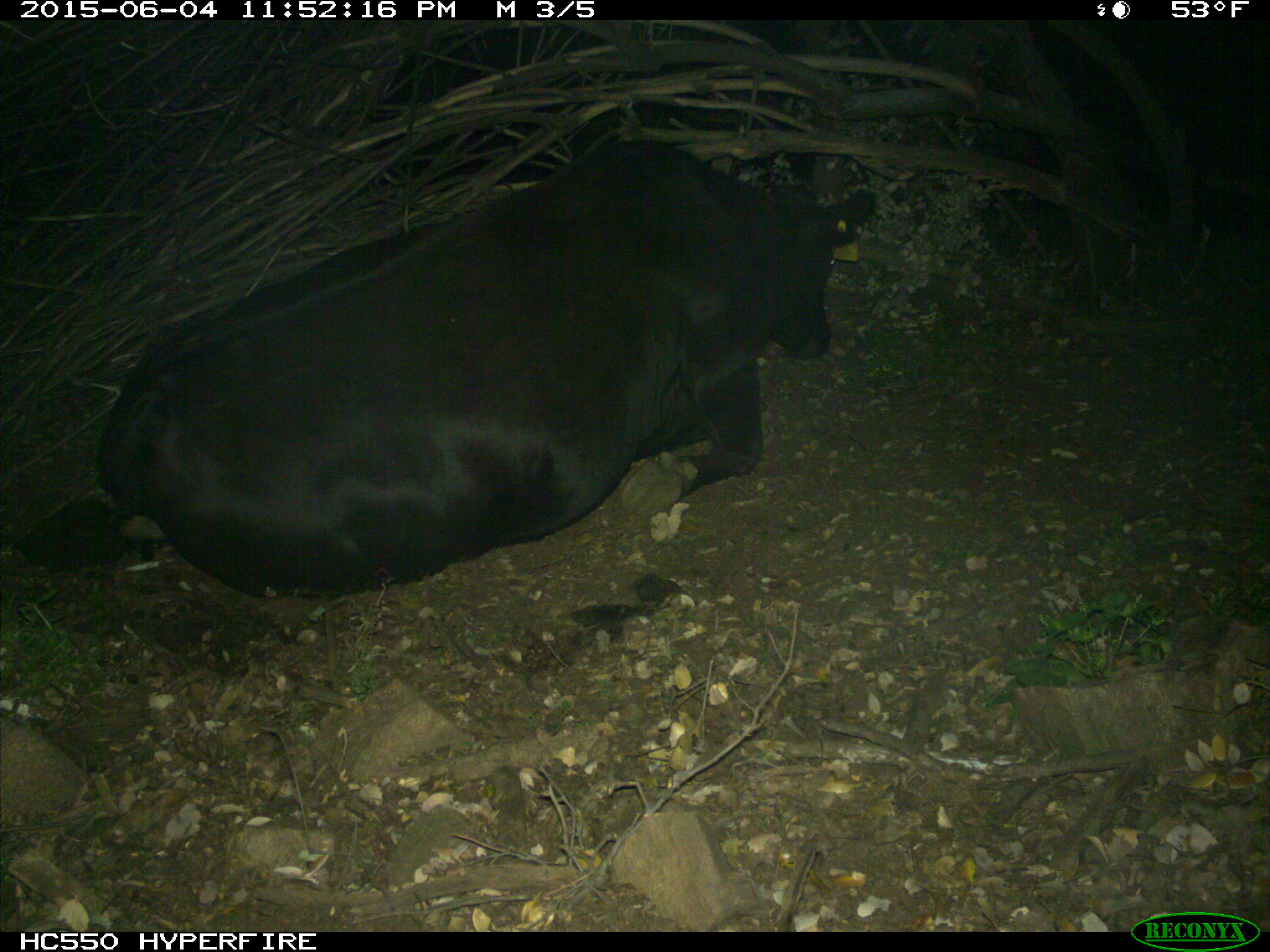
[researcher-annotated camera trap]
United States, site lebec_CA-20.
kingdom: Animalia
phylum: Chordata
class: Mammalia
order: Artiodactyla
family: Bovidae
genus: Bos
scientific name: Bos taurus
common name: domestic cow